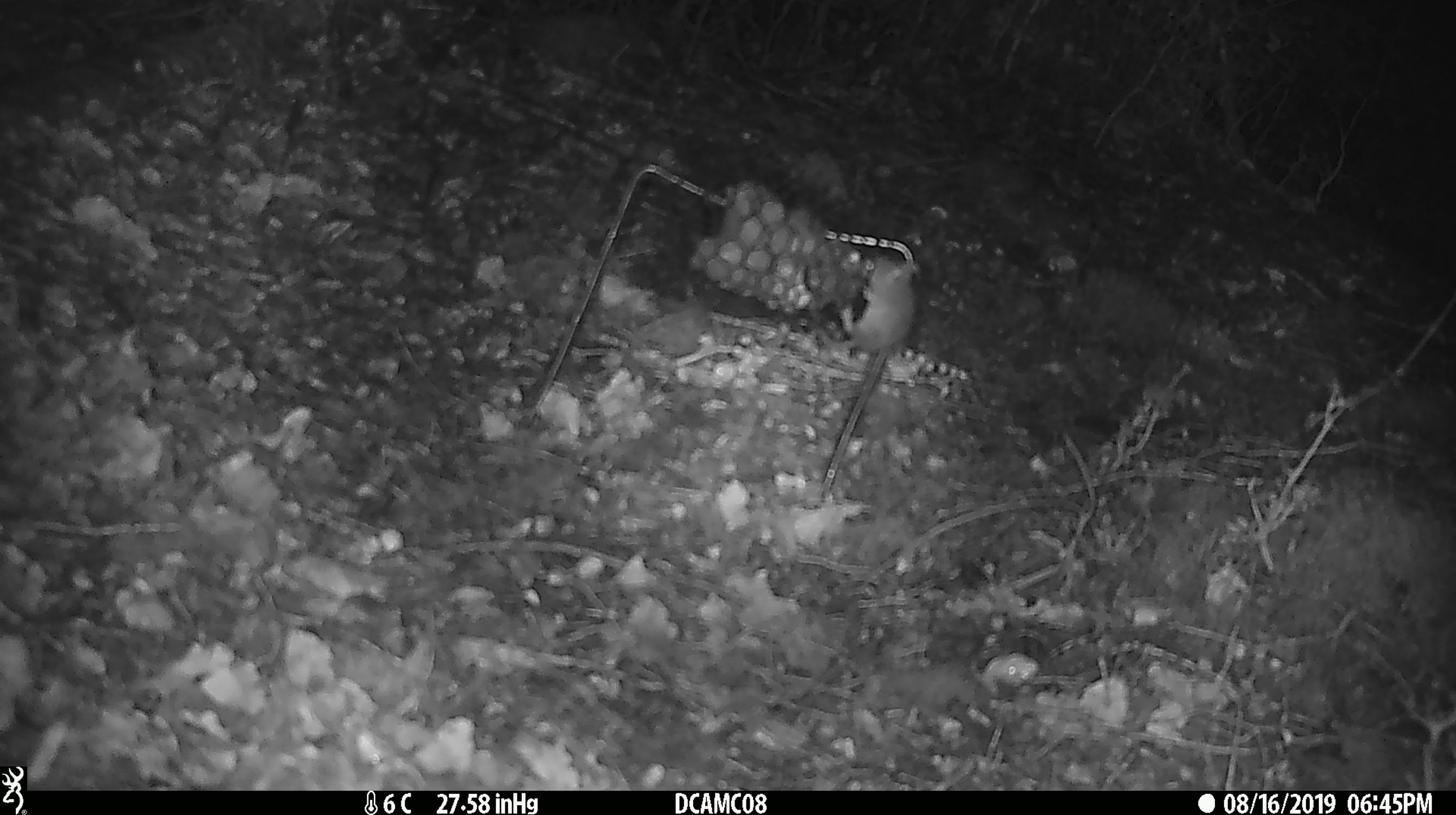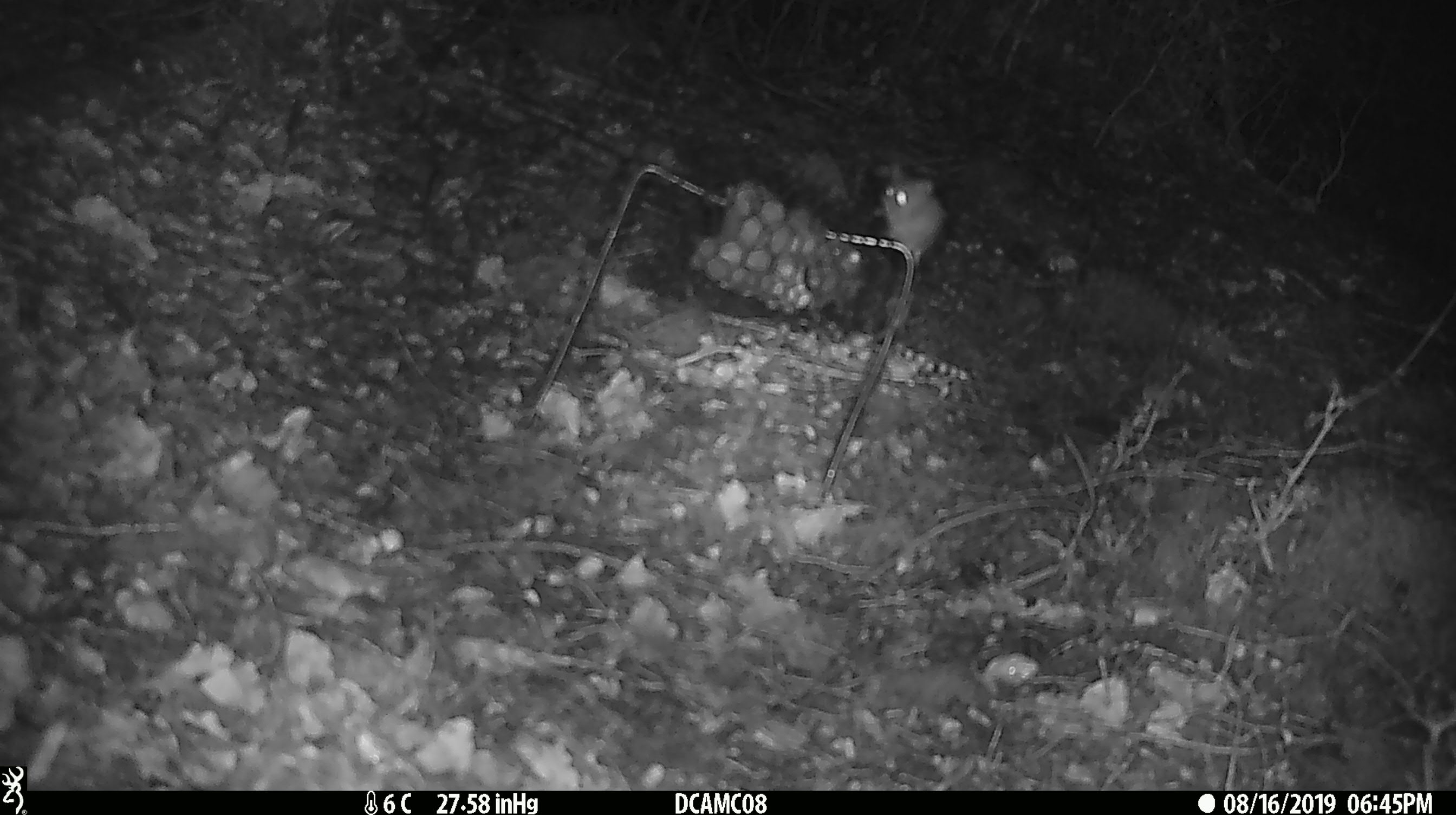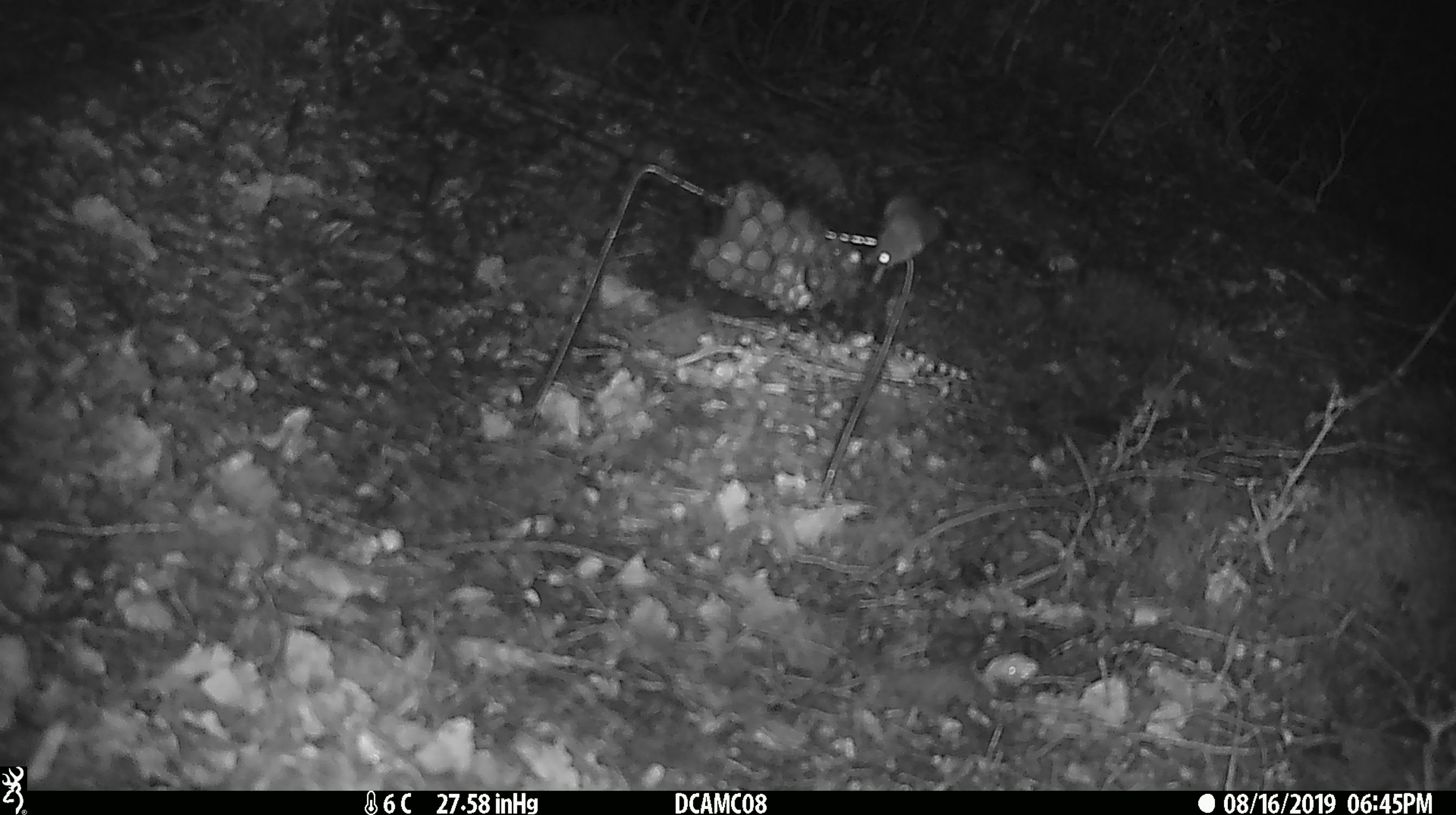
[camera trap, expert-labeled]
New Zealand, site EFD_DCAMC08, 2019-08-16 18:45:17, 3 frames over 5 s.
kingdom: Animalia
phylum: Chordata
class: Mammalia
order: Rodentia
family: Muridae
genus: Mus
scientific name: Mus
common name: mouse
Mouse (Mus).